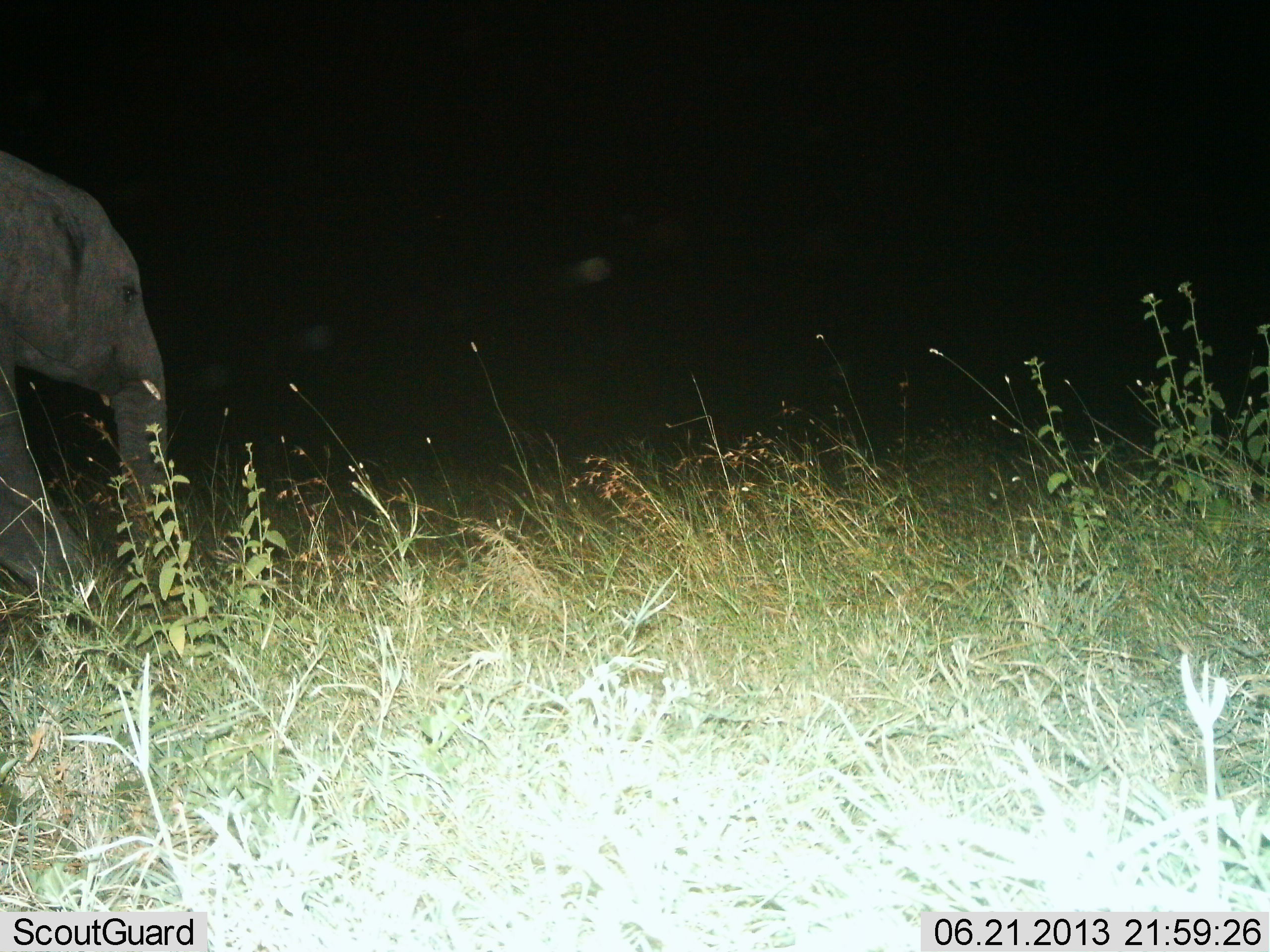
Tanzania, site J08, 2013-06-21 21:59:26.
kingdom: Animalia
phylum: Chordata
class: Mammalia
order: Proboscidea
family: Elephantidae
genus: Loxodonta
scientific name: Loxodonta africana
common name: african bush elephant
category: elephant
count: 1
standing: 20%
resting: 0%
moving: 80%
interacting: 0%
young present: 0%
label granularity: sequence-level